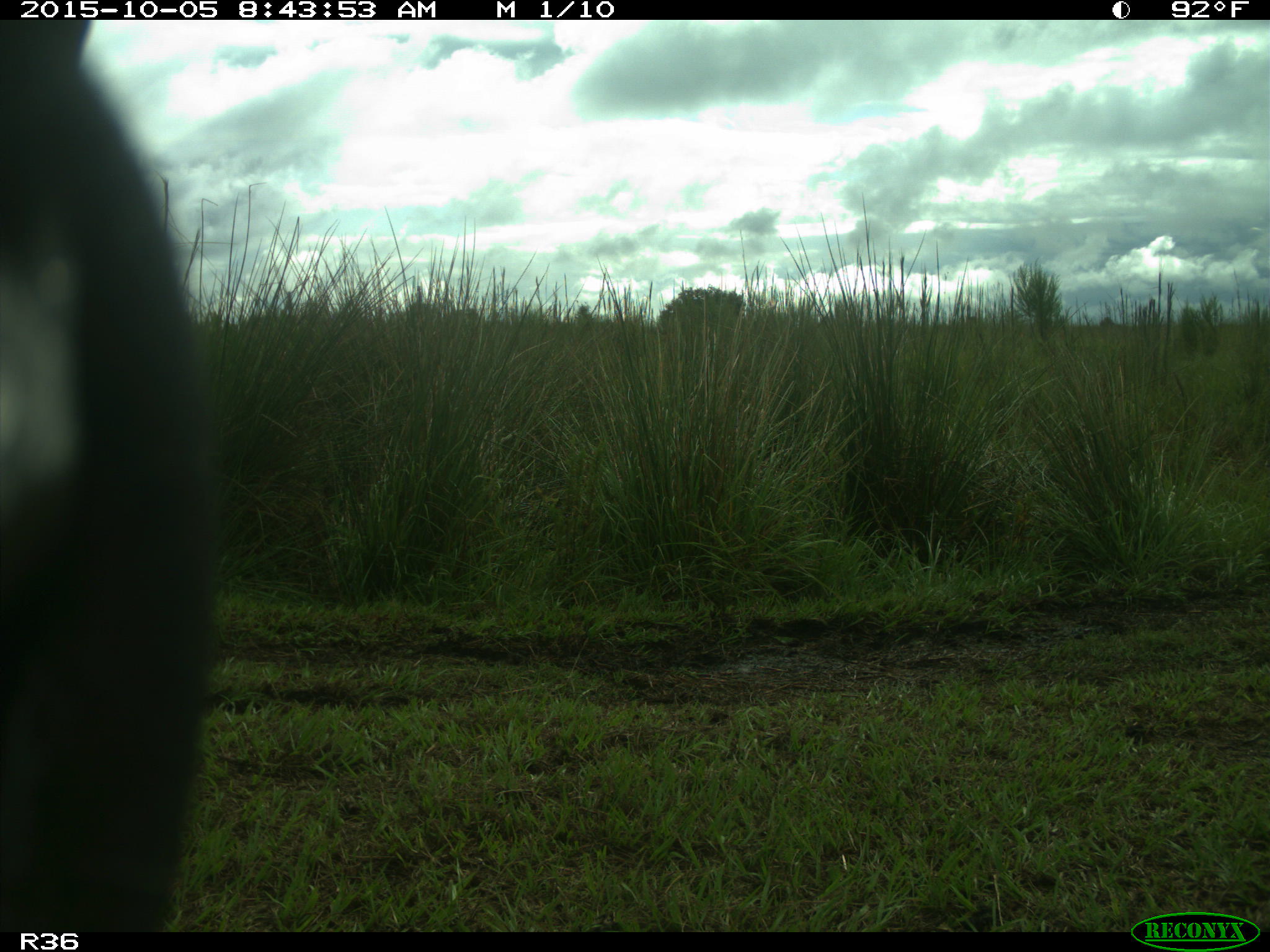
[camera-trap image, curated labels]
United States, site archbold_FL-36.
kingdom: Animalia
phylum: Chordata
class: Mammalia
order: Artiodactyla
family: Bovidae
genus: Bos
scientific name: Bos taurus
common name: domestic cow